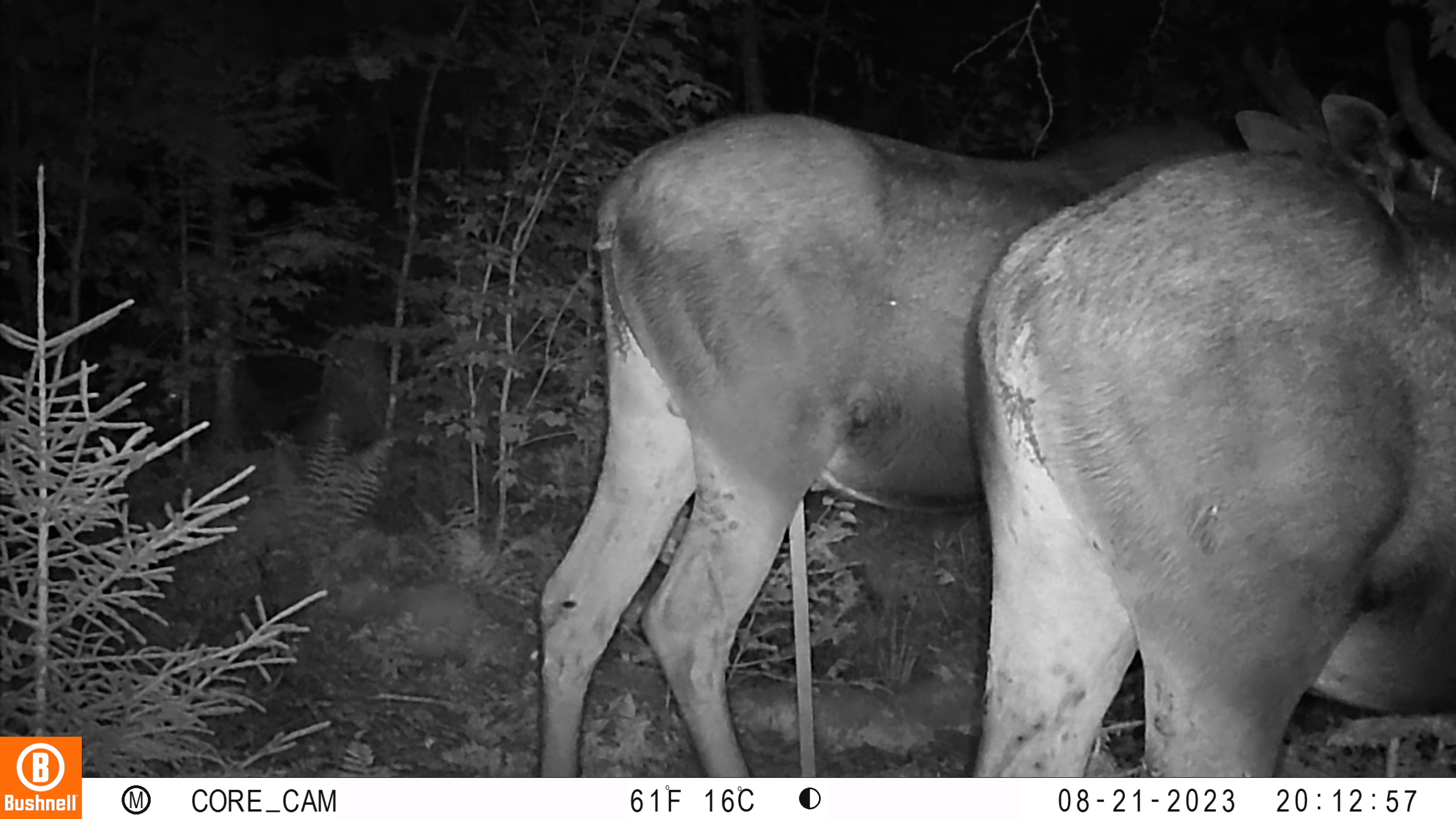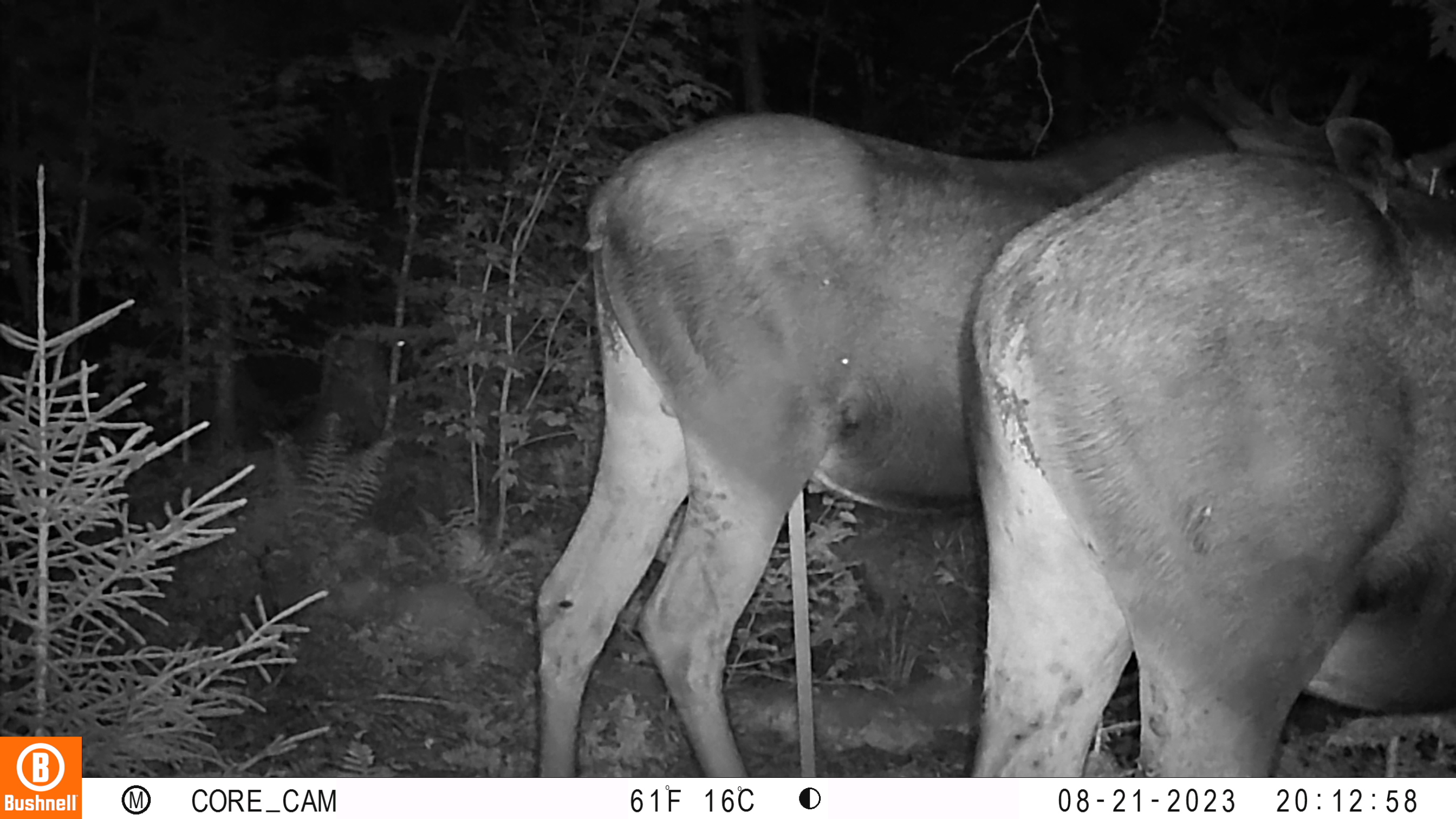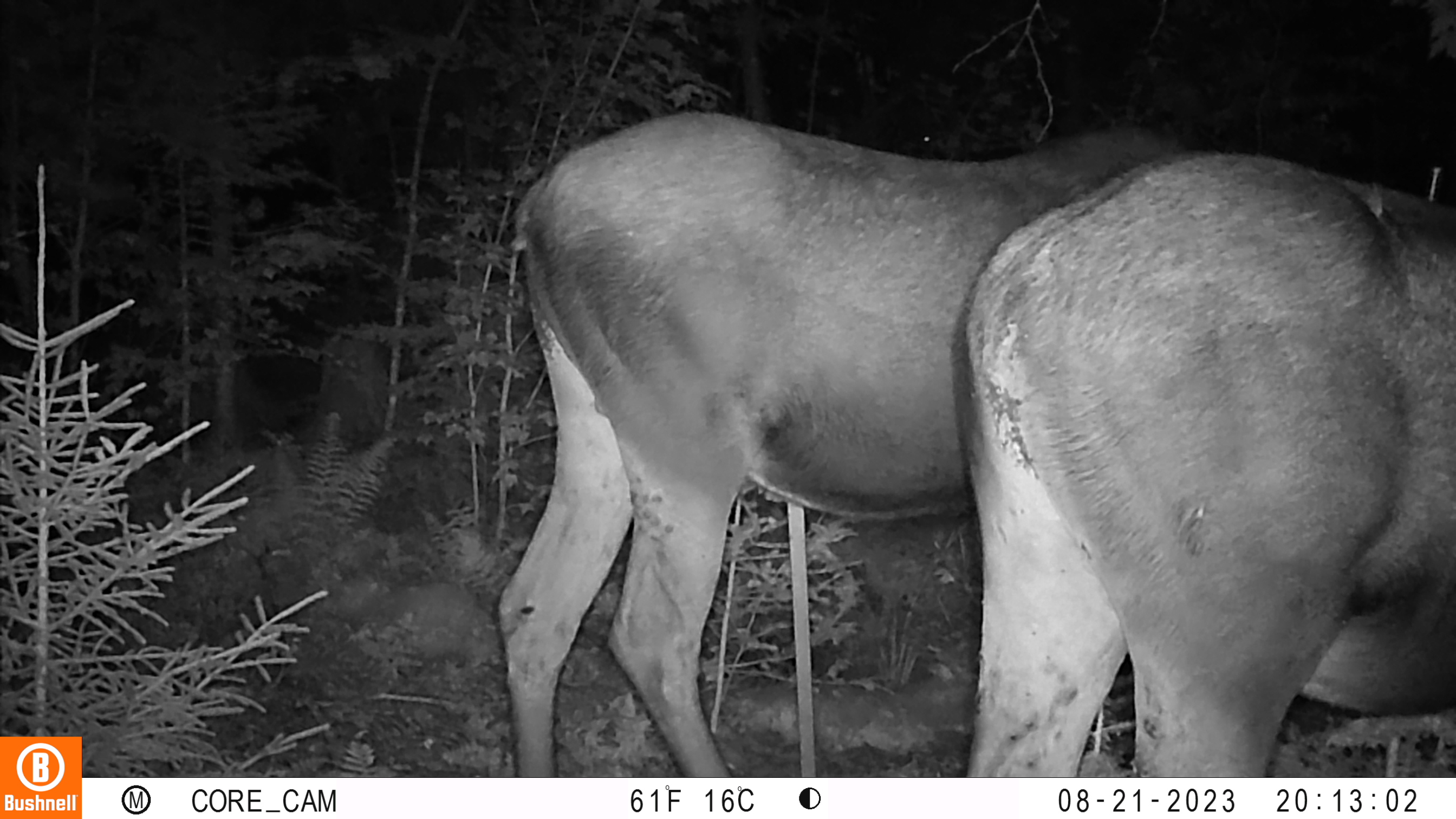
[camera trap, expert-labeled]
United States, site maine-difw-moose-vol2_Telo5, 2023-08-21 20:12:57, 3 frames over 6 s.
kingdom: Animalia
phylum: Chordata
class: Mammalia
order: Artiodactyla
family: Cervidae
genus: Alces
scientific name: Alces alces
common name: moose